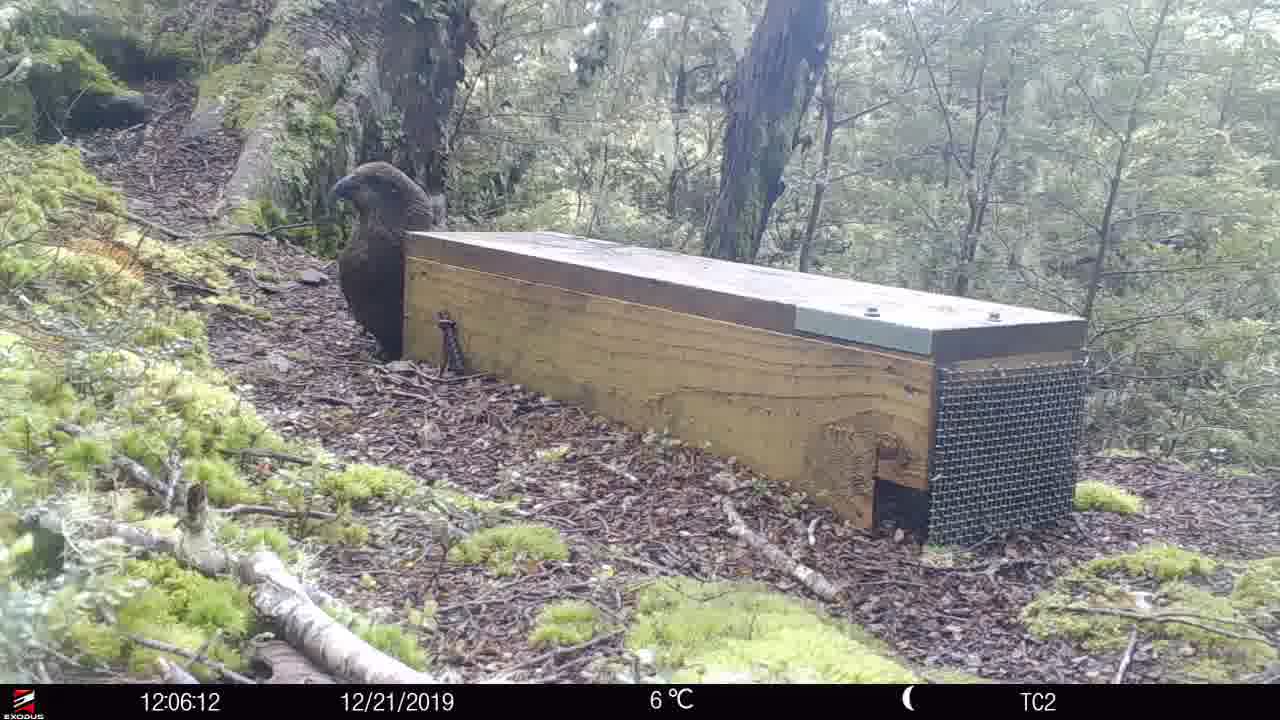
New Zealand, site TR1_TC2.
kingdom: Animalia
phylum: Chordata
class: Aves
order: Psittaciformes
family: Strigopidae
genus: Nestor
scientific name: Nestor notabilis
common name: kea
Kea (Nestor notabilis).